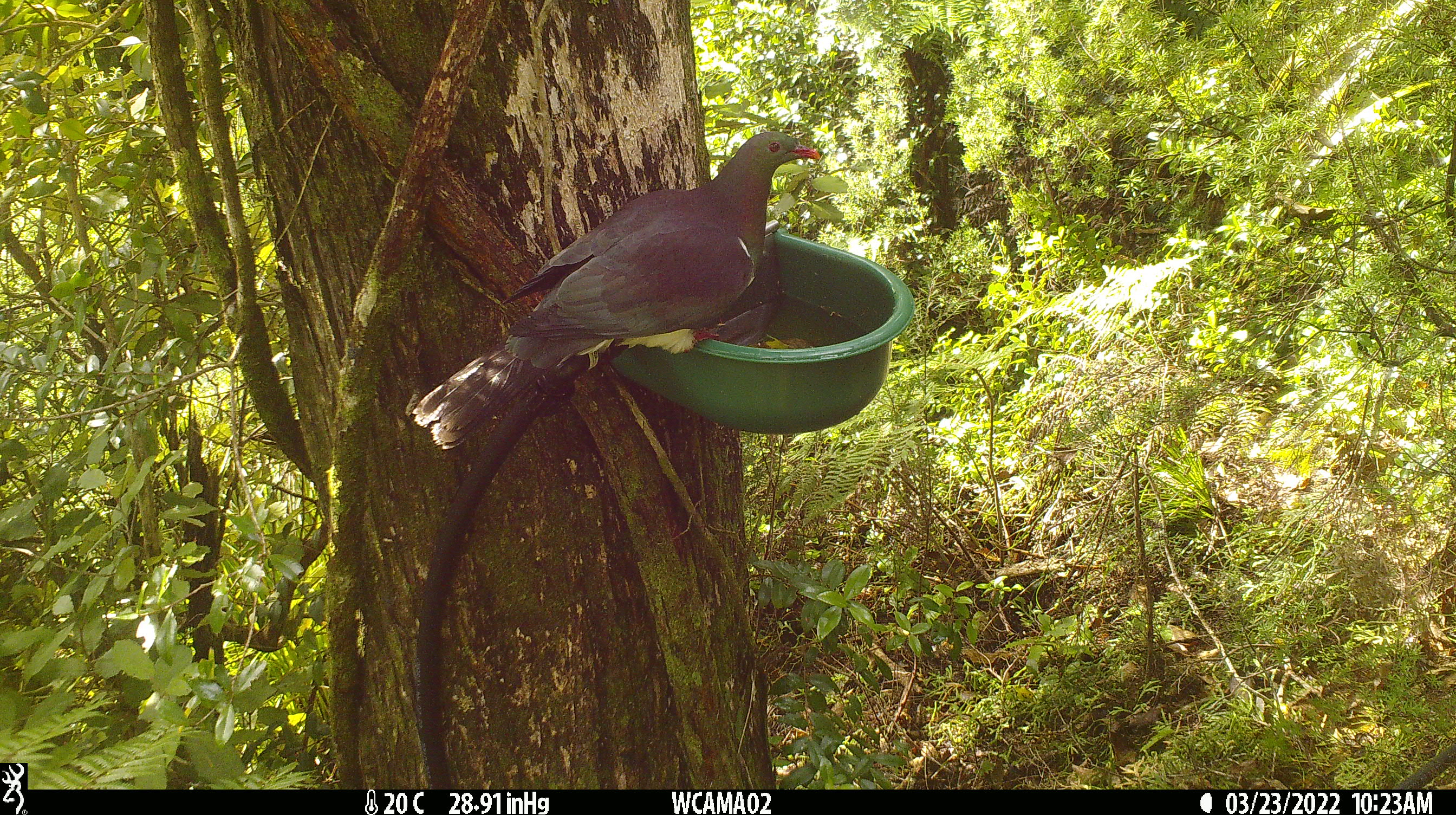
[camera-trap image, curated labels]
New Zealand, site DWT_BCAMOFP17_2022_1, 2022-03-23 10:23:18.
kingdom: Animalia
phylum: Chordata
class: Aves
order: Columbiformes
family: Columbidae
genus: Hemiphaga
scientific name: Hemiphaga novaeseelandiae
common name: new zealand pigeon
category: kereru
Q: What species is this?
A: Kereru (new zealand pigeon) (Hemiphaga novaeseelandiae).